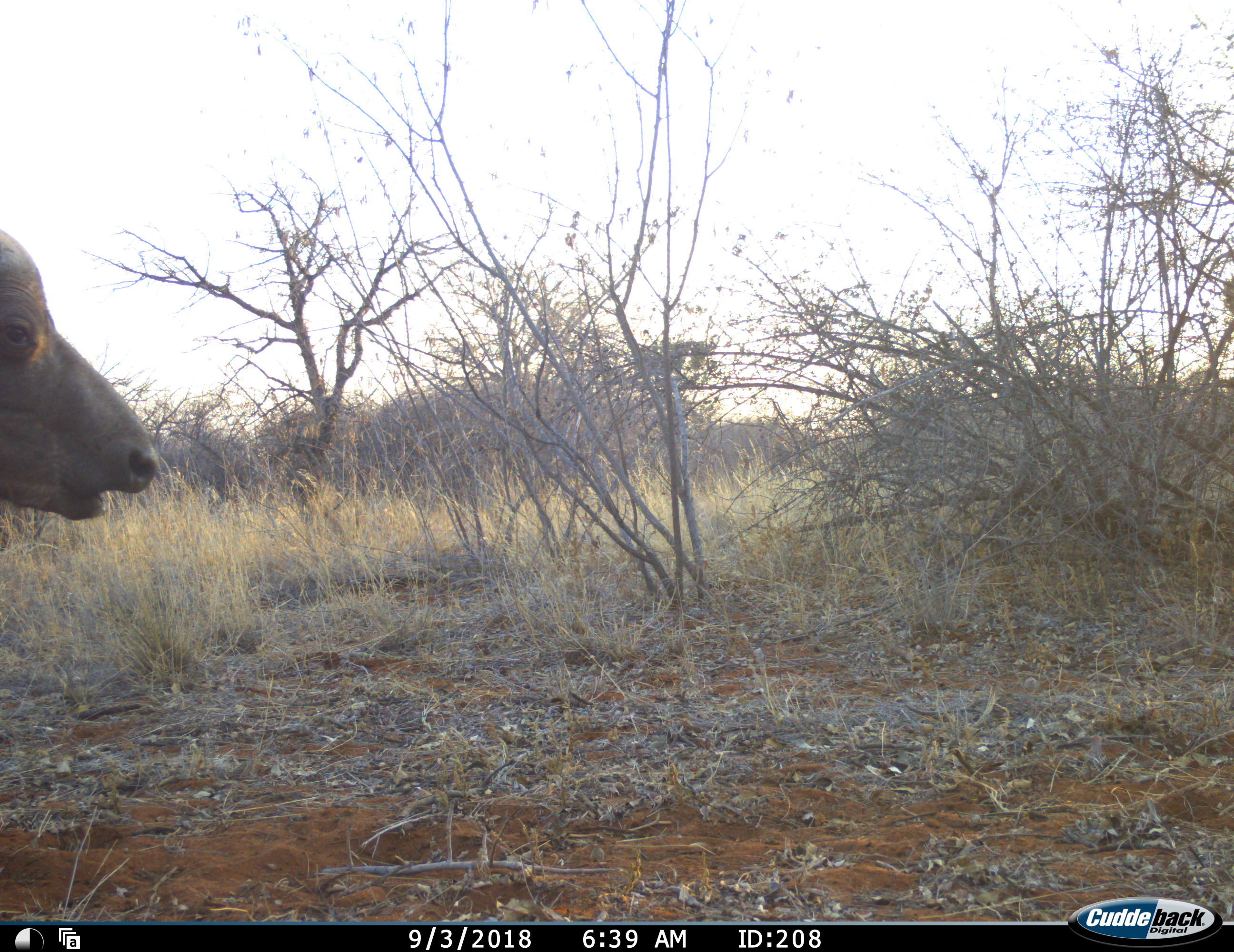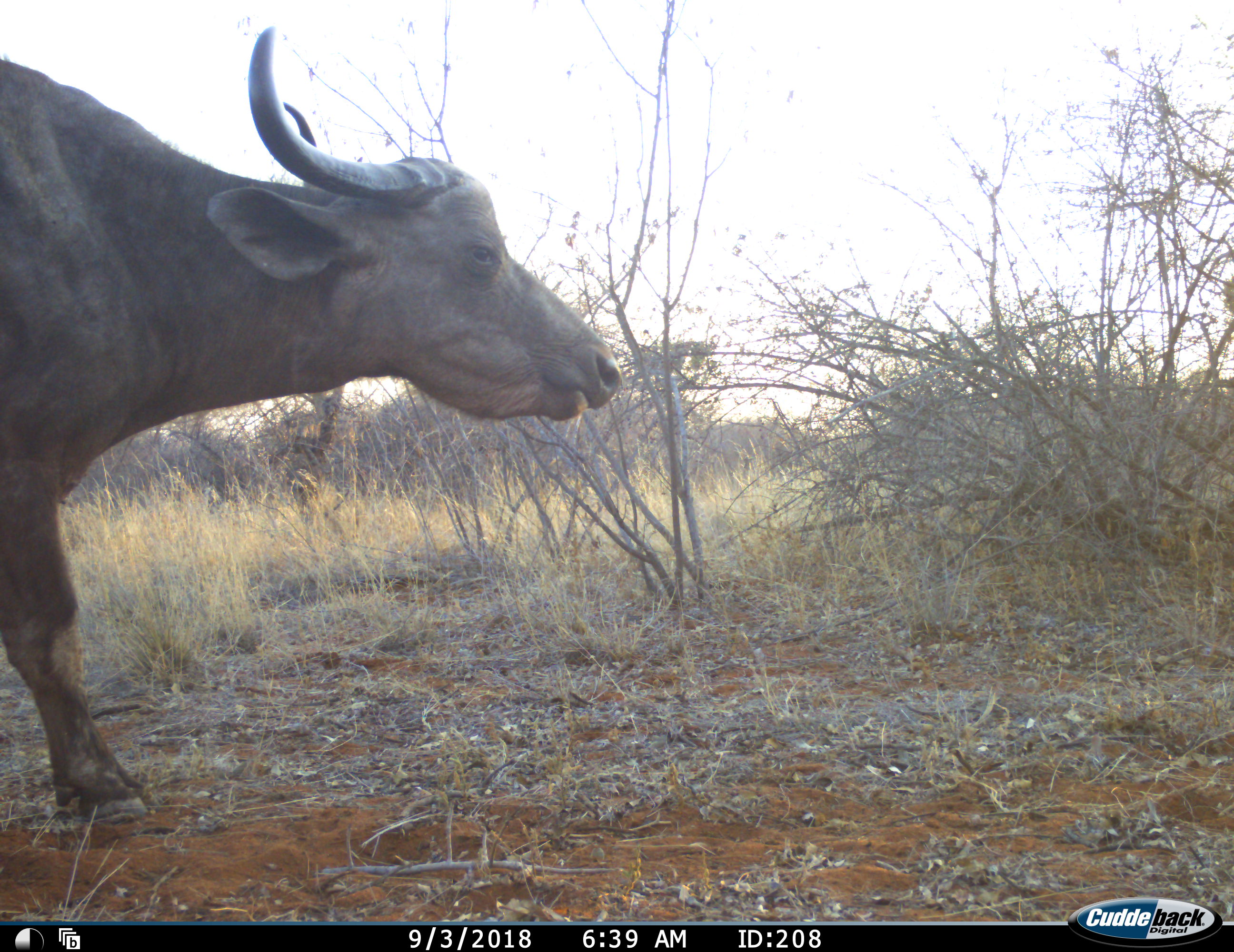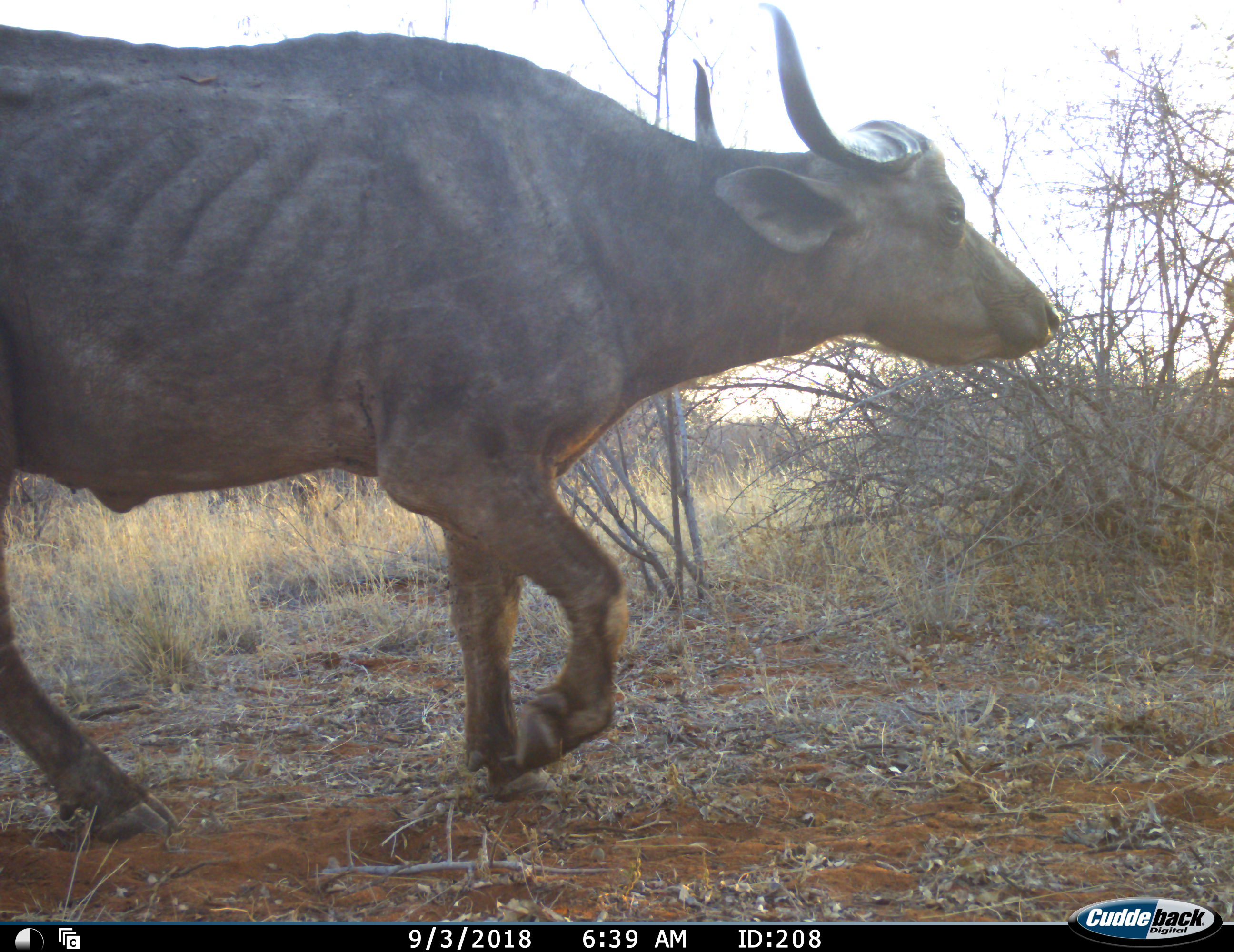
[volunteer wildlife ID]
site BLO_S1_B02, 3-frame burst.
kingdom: Animalia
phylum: Chordata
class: Mammalia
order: Artiodactyla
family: Bovidae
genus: Syncerus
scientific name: Syncerus caffer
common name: african buffalo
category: buffalo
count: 1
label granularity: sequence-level